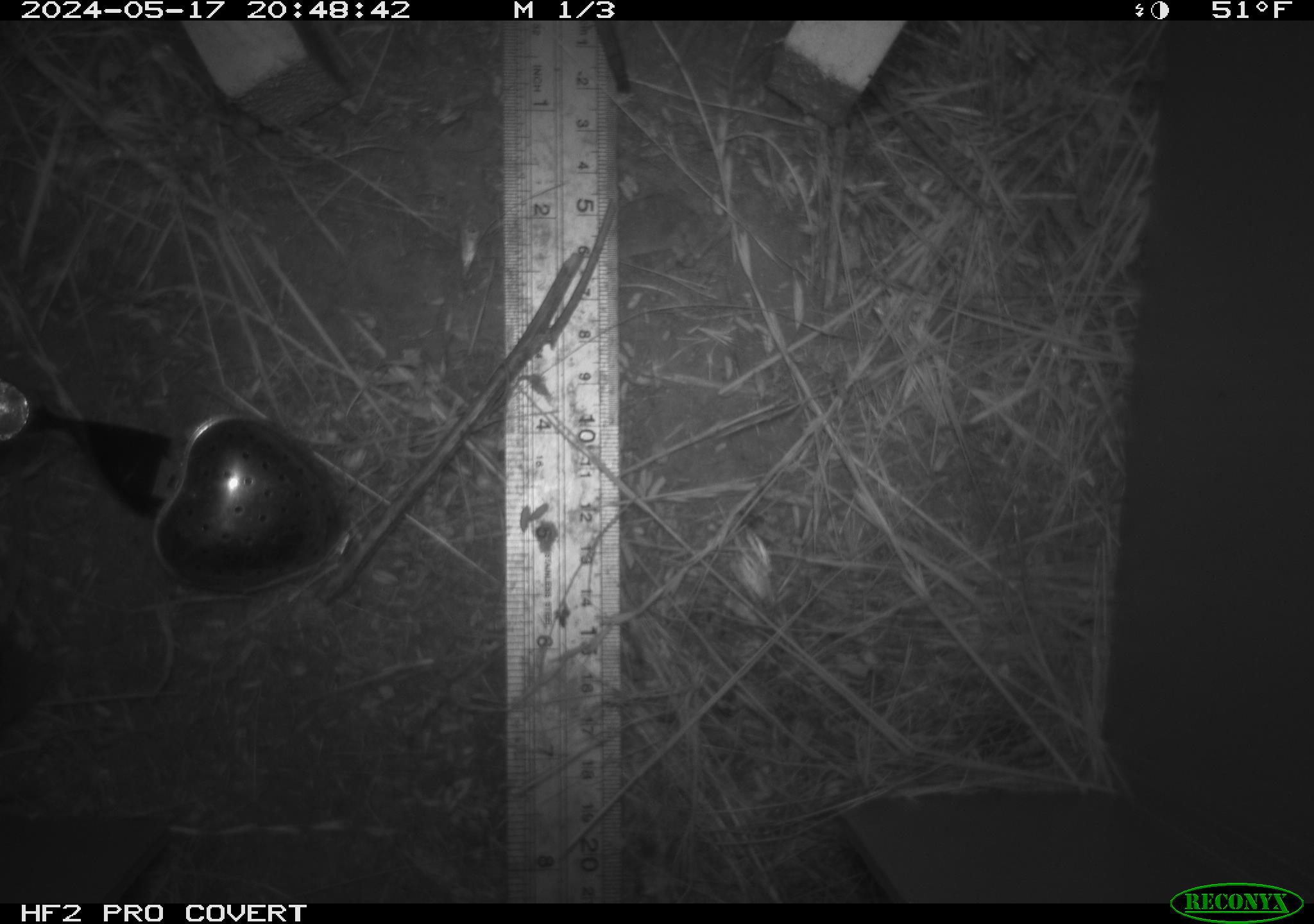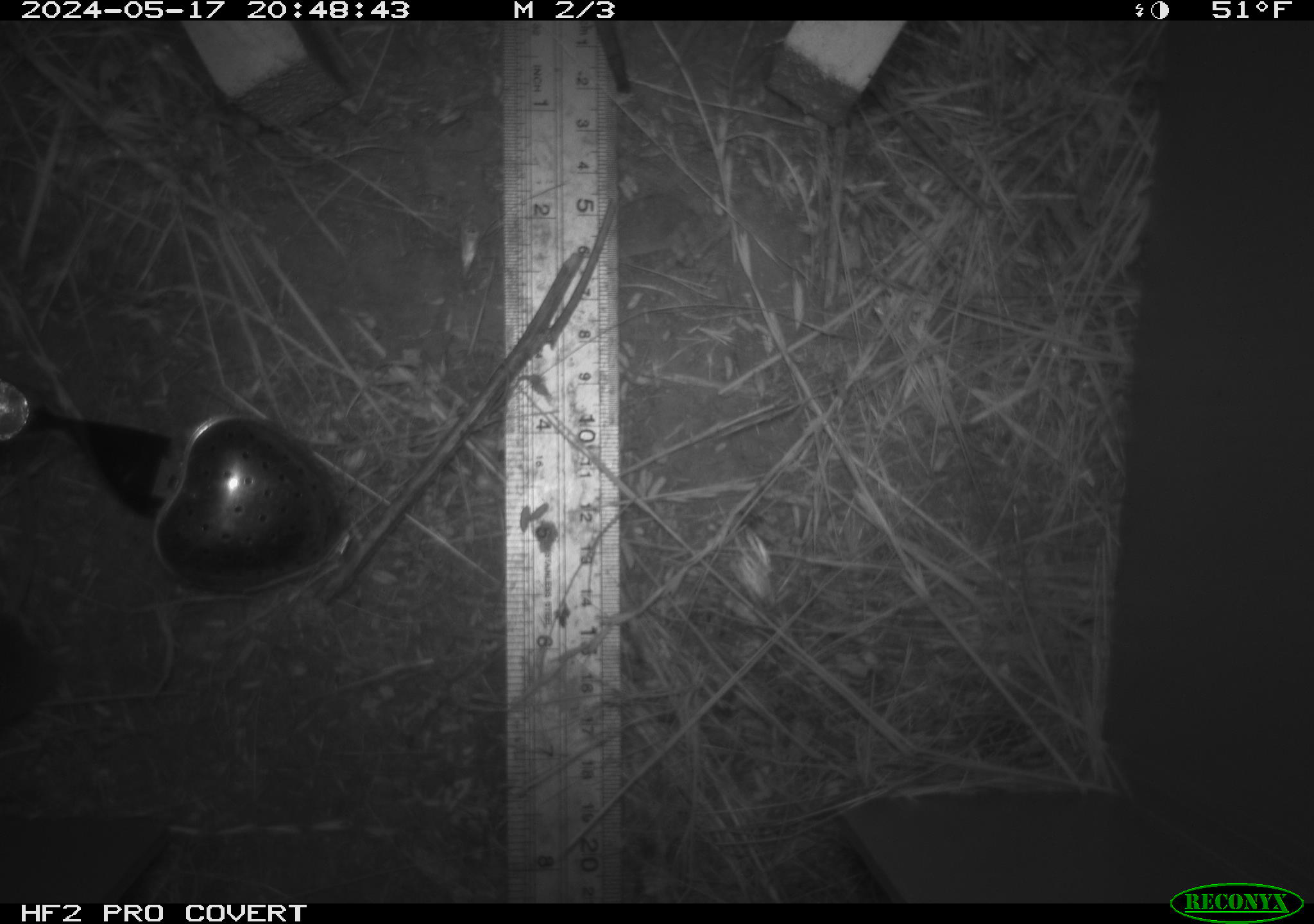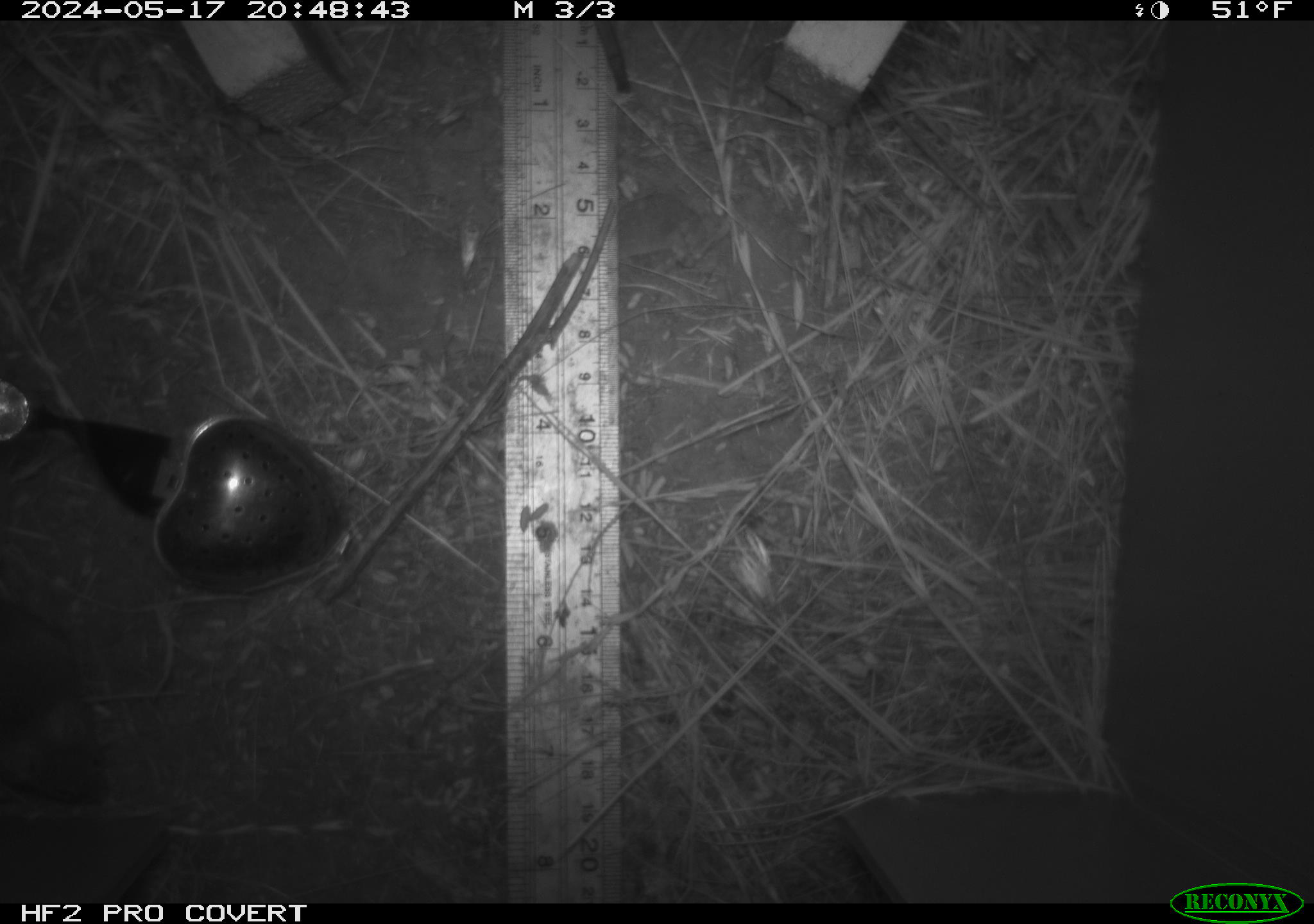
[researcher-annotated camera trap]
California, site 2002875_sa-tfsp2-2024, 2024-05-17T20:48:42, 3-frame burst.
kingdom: Animalia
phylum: Chordata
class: Mammalia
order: Rodentia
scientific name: Rodentia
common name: rodent